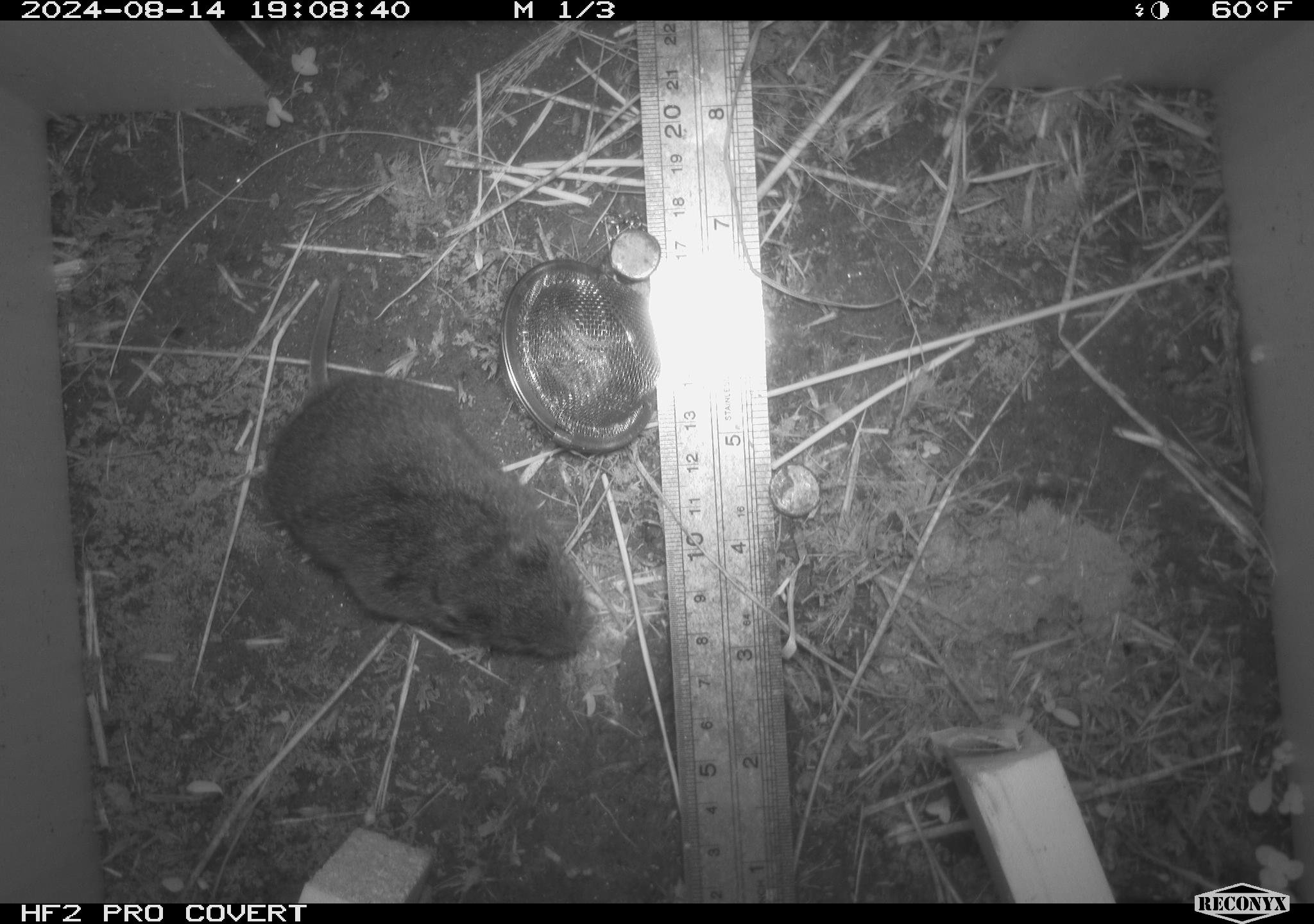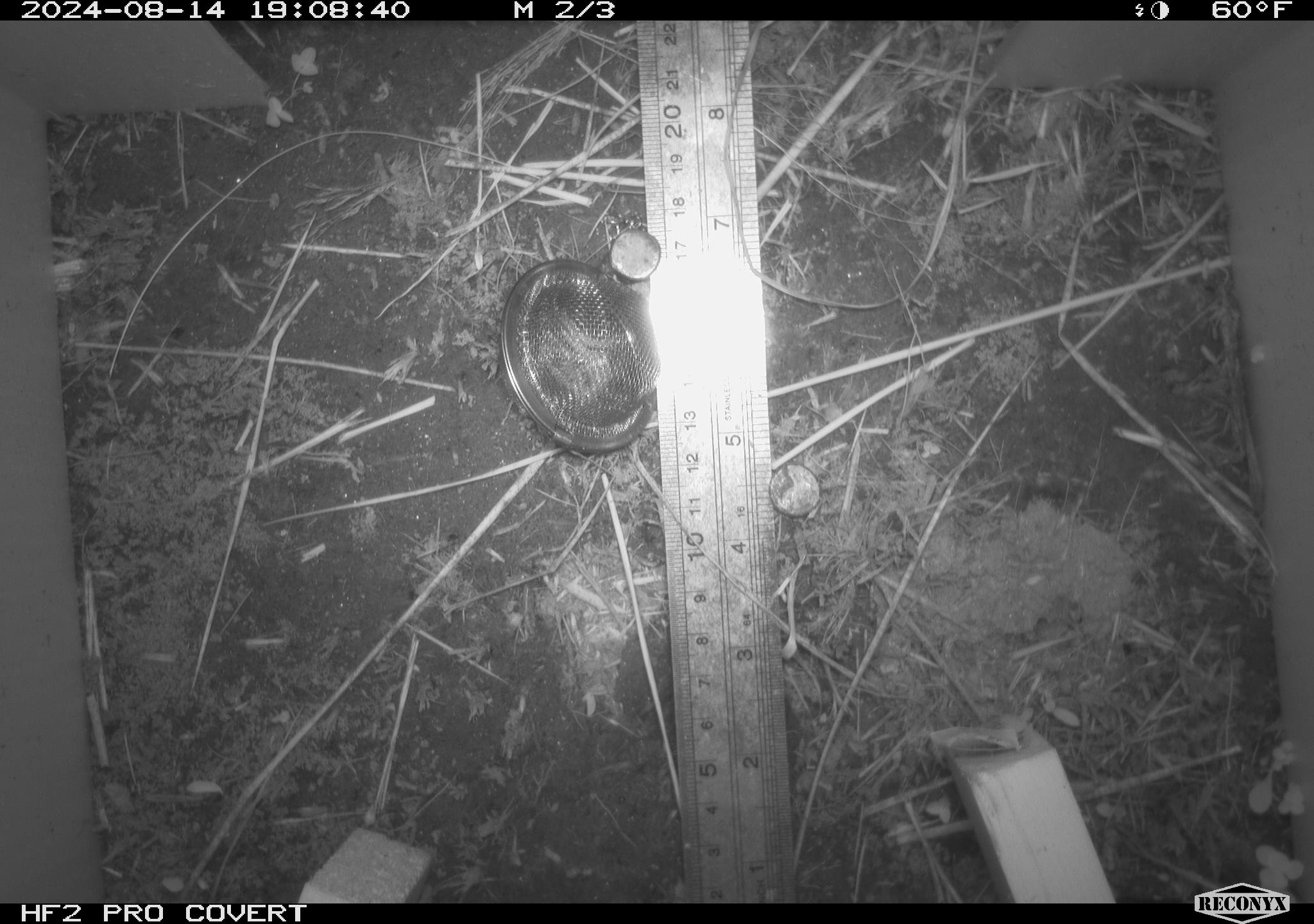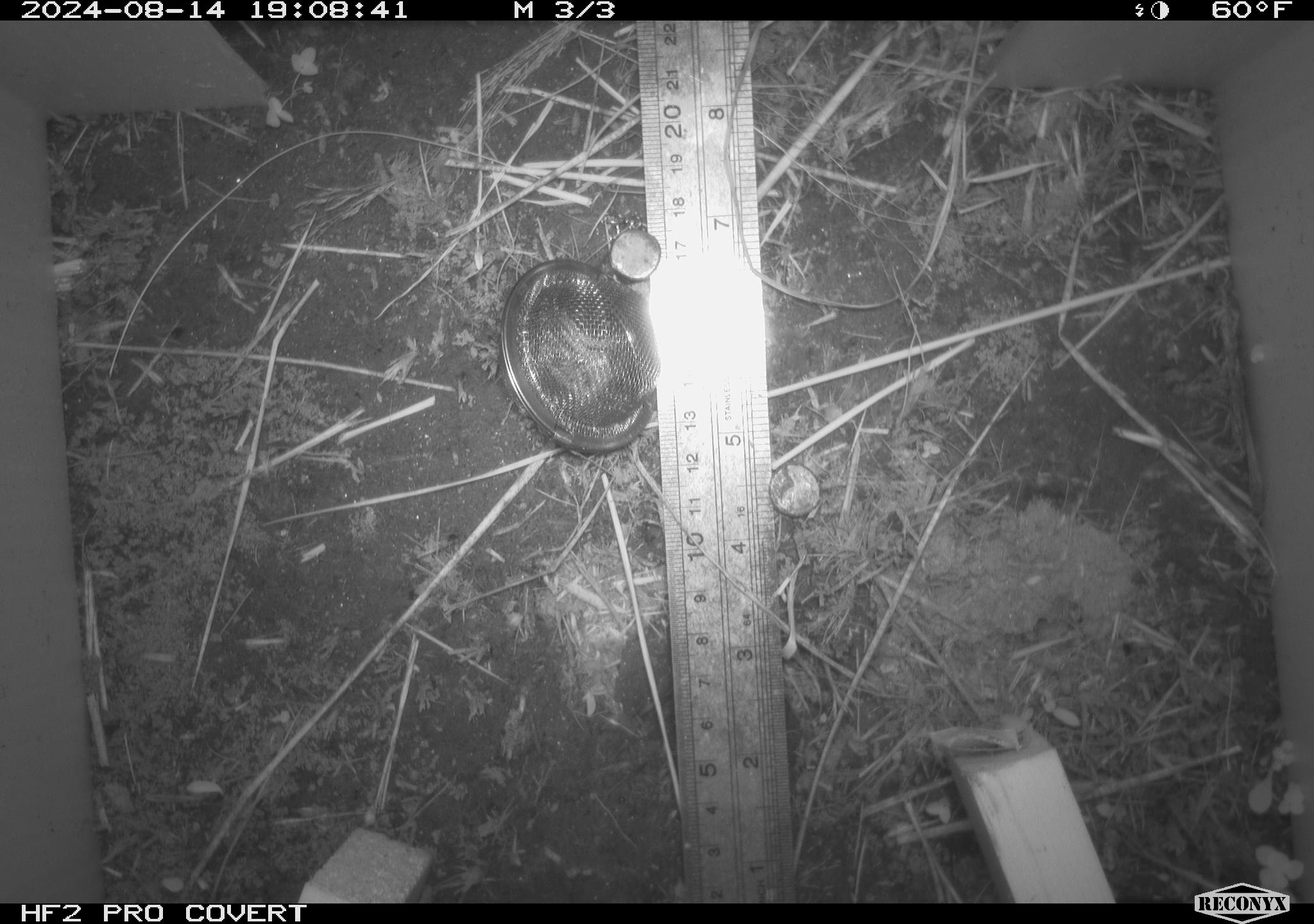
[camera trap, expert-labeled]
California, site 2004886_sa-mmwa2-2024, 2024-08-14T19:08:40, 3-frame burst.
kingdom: Animalia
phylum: Chordata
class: Mammalia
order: Rodentia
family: Cricetidae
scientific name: Arvicolinae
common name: voles, lemmings, and muskrats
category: arvicolinae subfamily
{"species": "arvicolinae subfamily (voles, lemmings, and muskrats) (Arvicolinae)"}